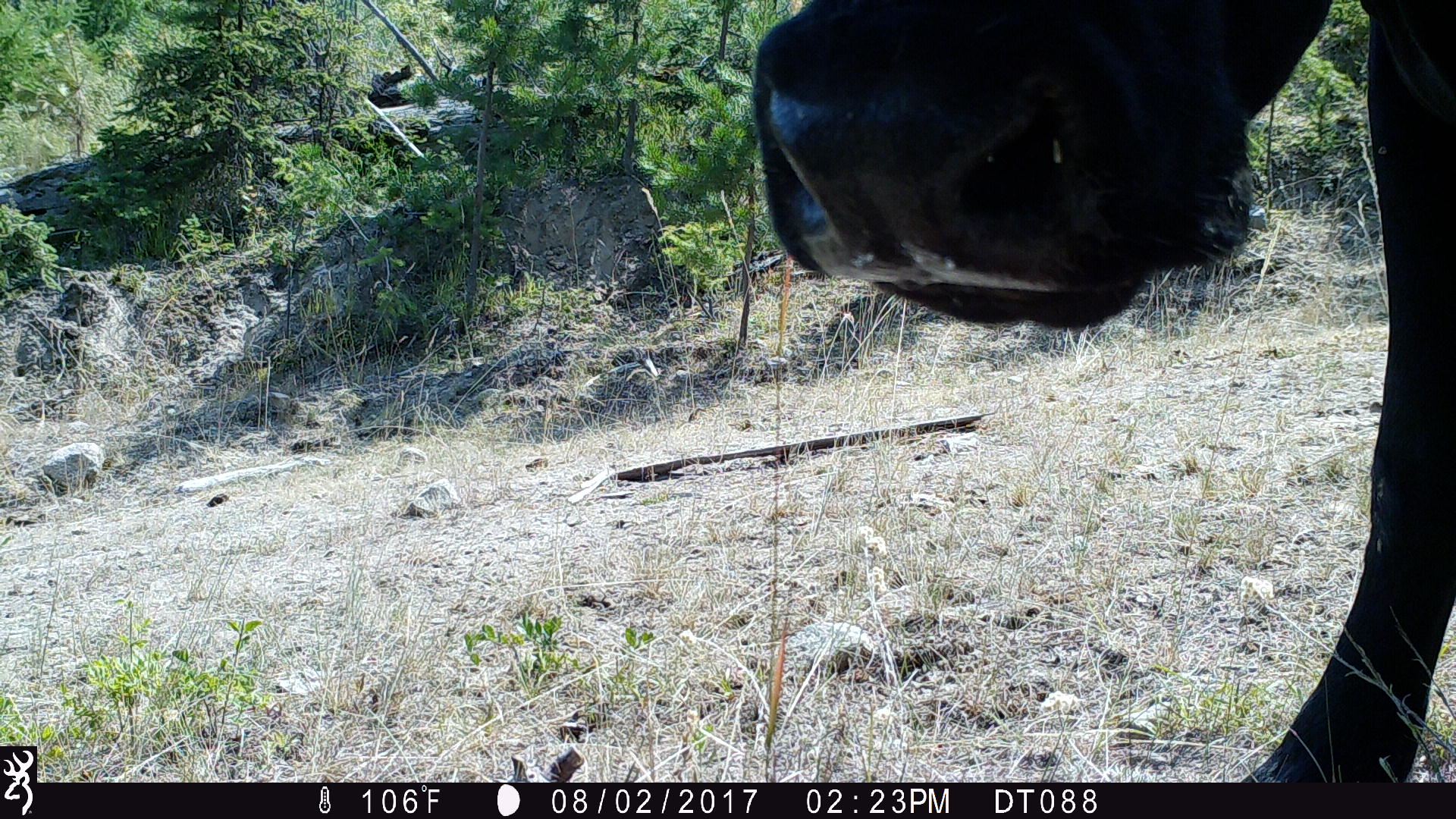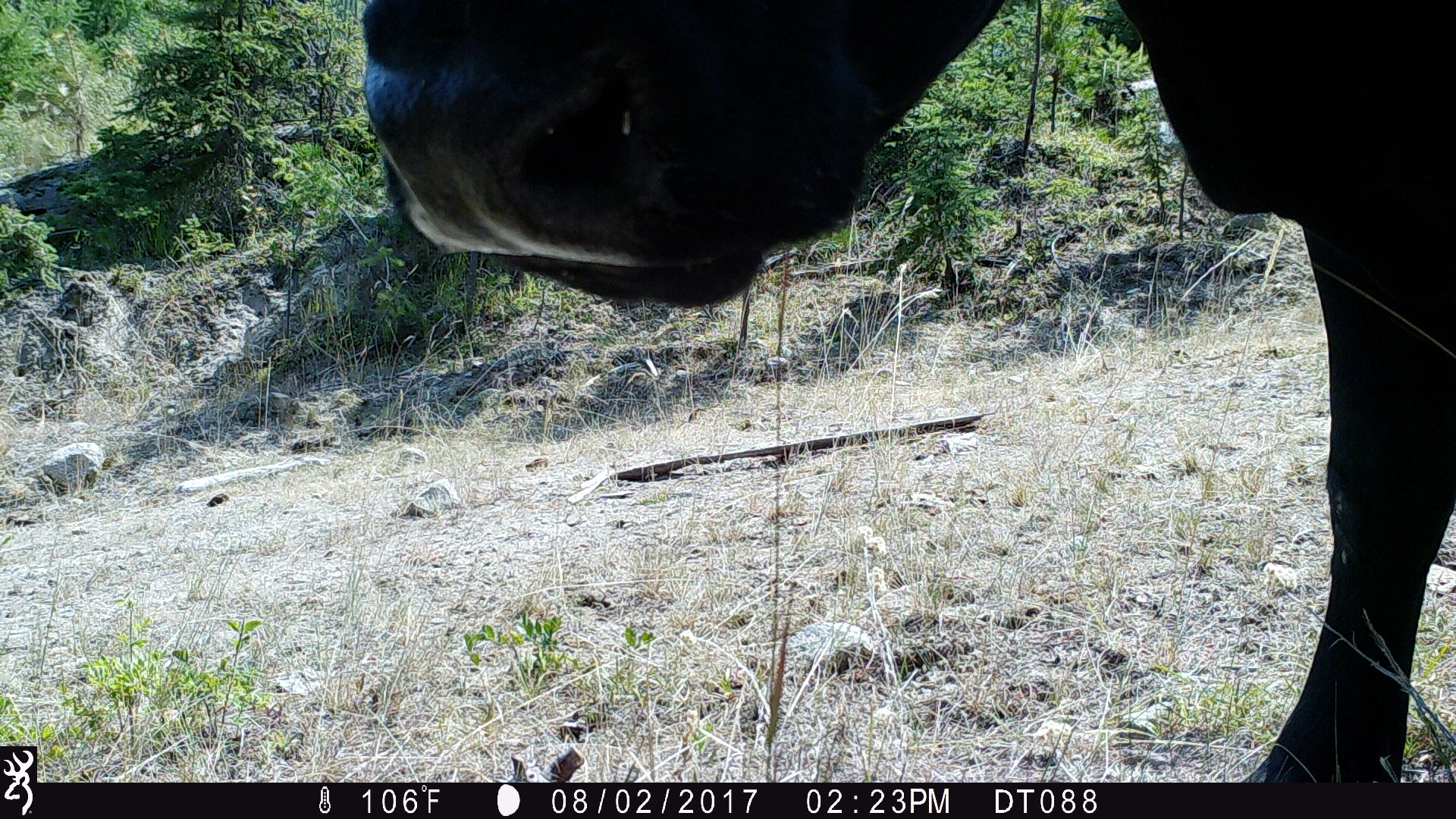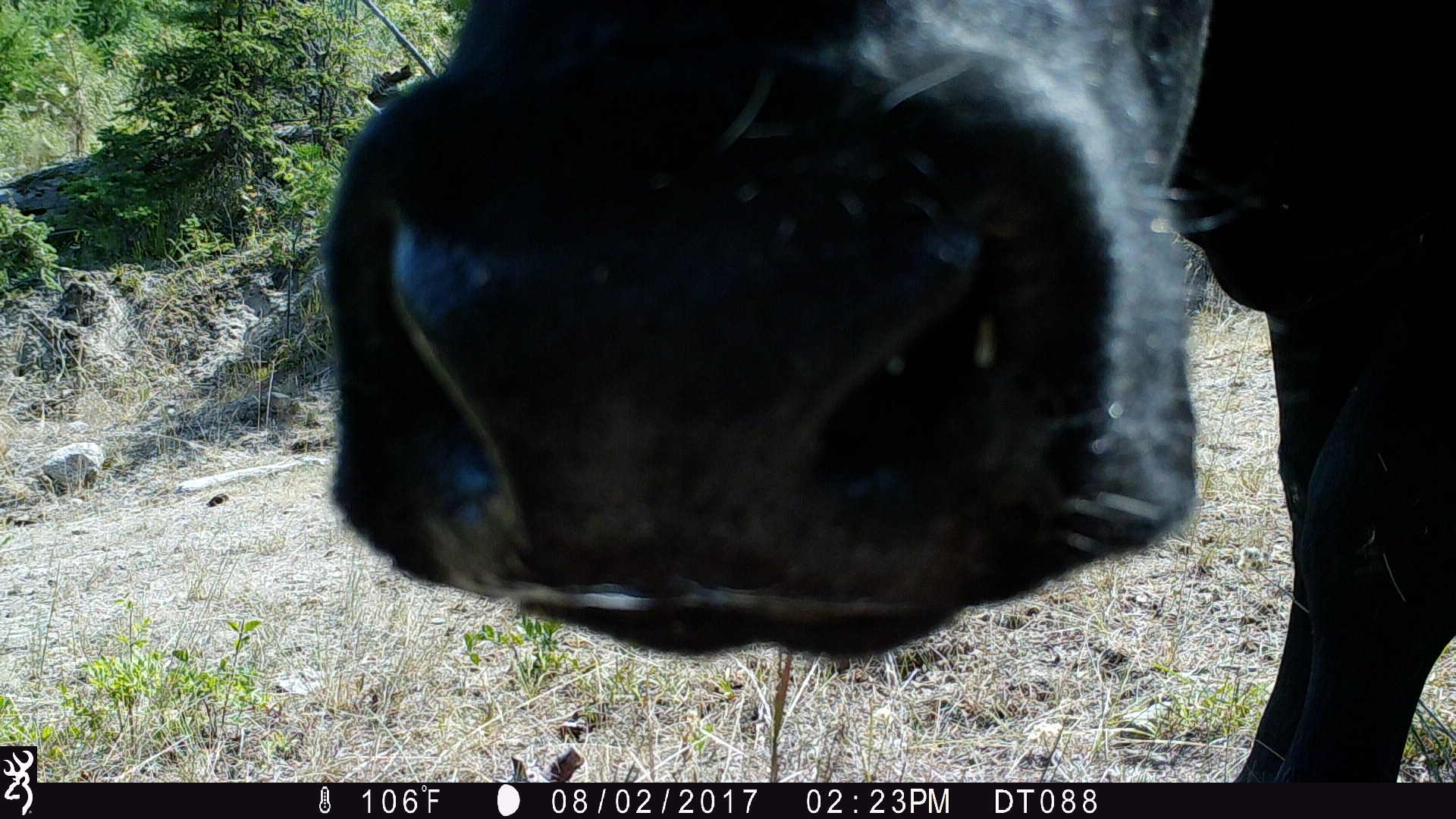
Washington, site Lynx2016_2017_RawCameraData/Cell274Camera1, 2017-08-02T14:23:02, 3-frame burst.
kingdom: Animalia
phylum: Chordata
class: Mammalia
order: Artiodactyla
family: Bovidae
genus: Bos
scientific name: Bos taurus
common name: domestic cattle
Domestic cattle (Bos taurus). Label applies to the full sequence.